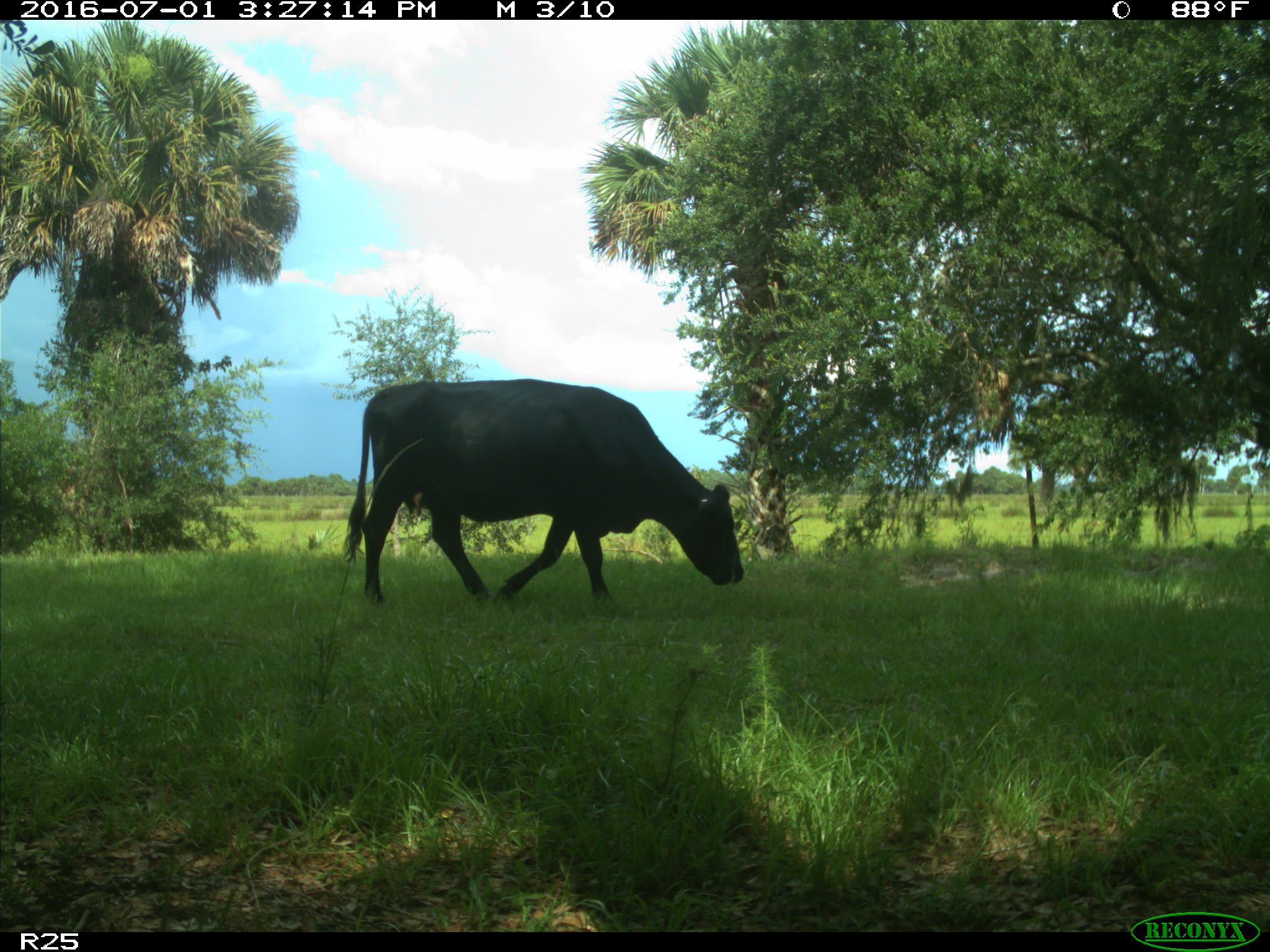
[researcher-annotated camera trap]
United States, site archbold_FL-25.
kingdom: Animalia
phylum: Chordata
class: Mammalia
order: Artiodactyla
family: Bovidae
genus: Bos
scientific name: Bos taurus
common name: domestic cow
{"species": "Bos taurus (domestic cow)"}